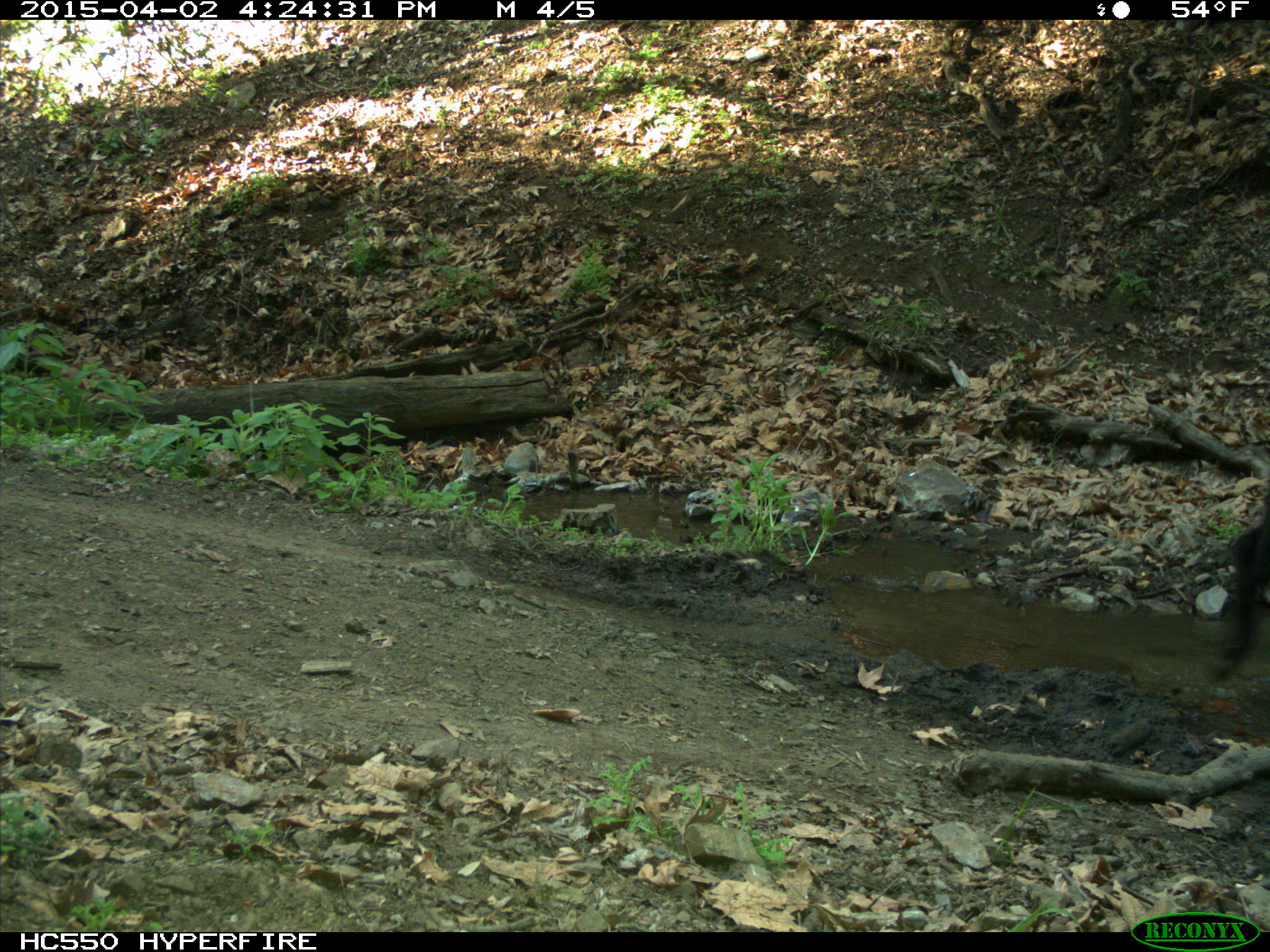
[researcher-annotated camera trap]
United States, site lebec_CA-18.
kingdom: Animalia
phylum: Chordata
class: Mammalia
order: Artiodactyla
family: Bovidae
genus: Bos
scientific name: Bos taurus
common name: domestic cow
Bos taurus (domestic cow).